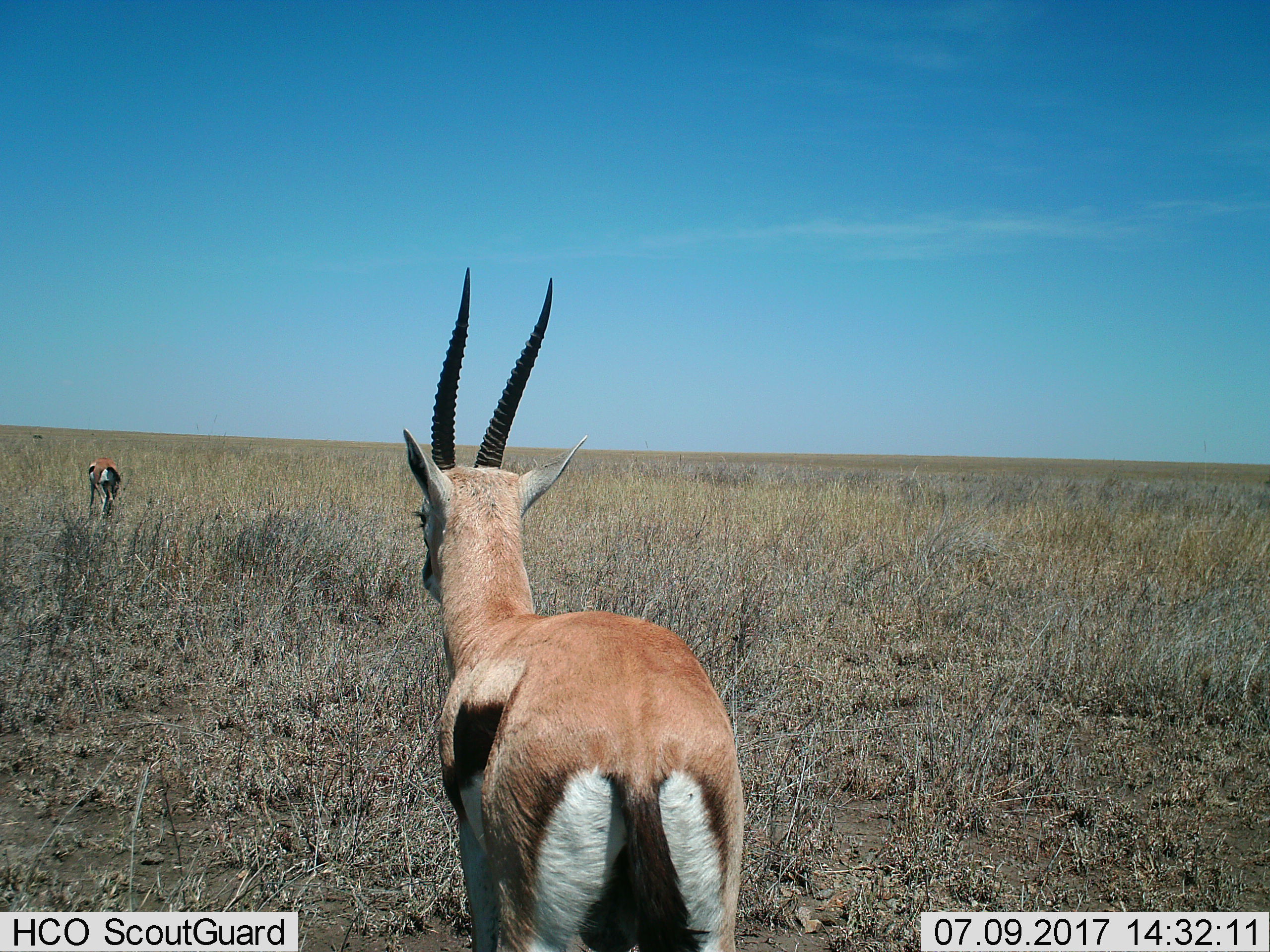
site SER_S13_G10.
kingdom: Animalia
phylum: Chordata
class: Mammalia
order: Artiodactyla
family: Bovidae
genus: Eudorcas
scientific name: Eudorcas thomsonii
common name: thomson's gazelle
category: gazellethomsons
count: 2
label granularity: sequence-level